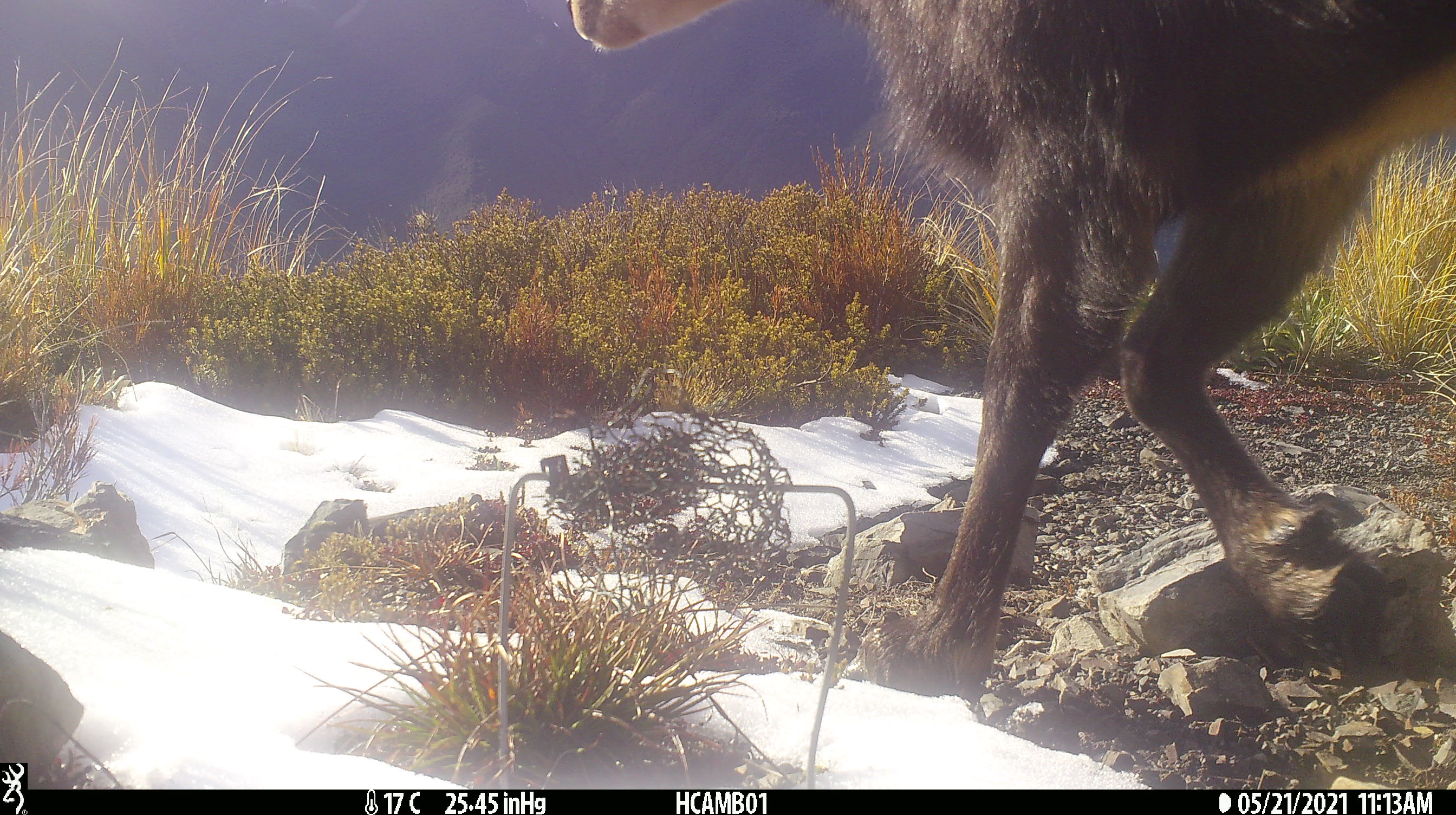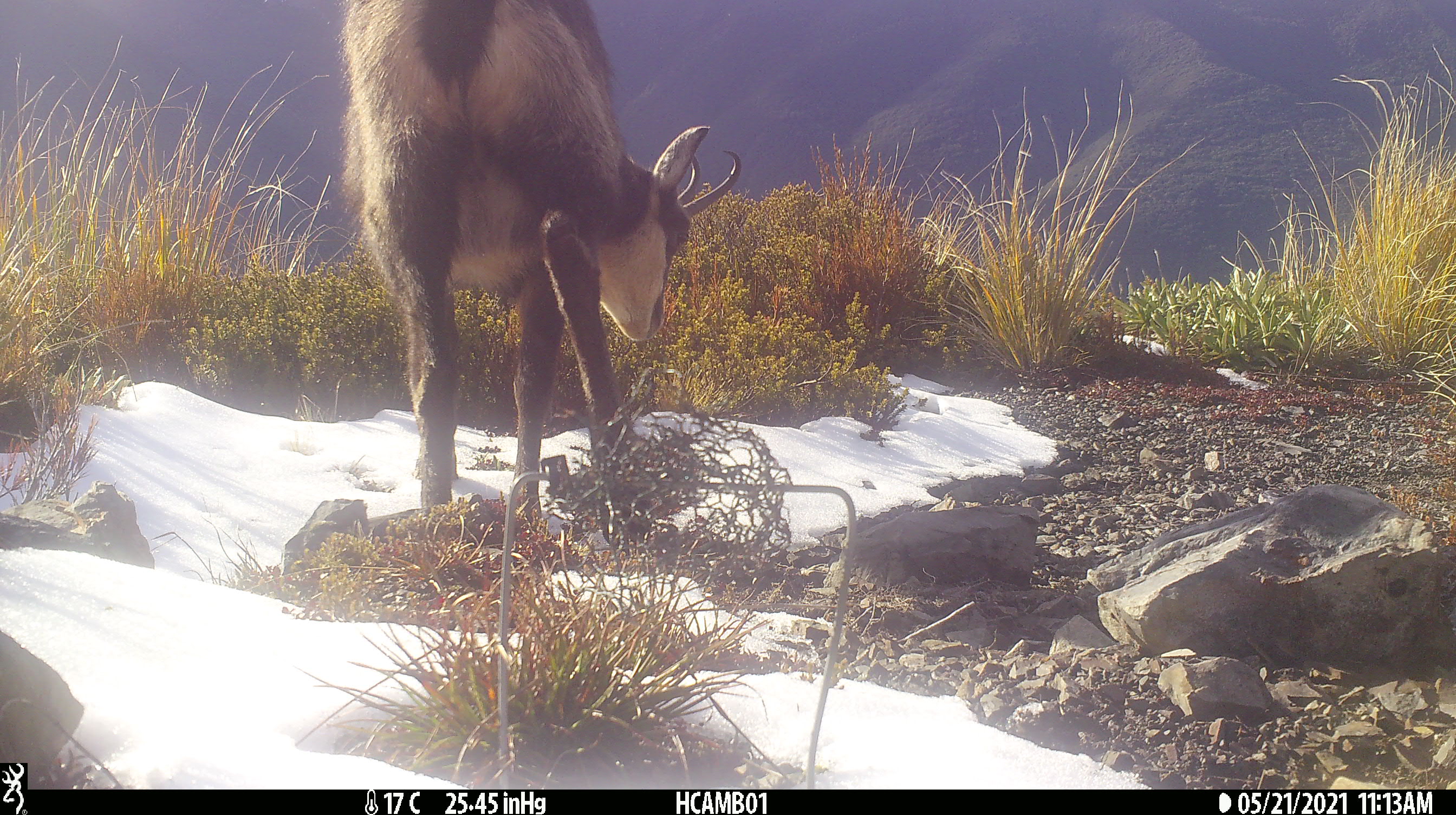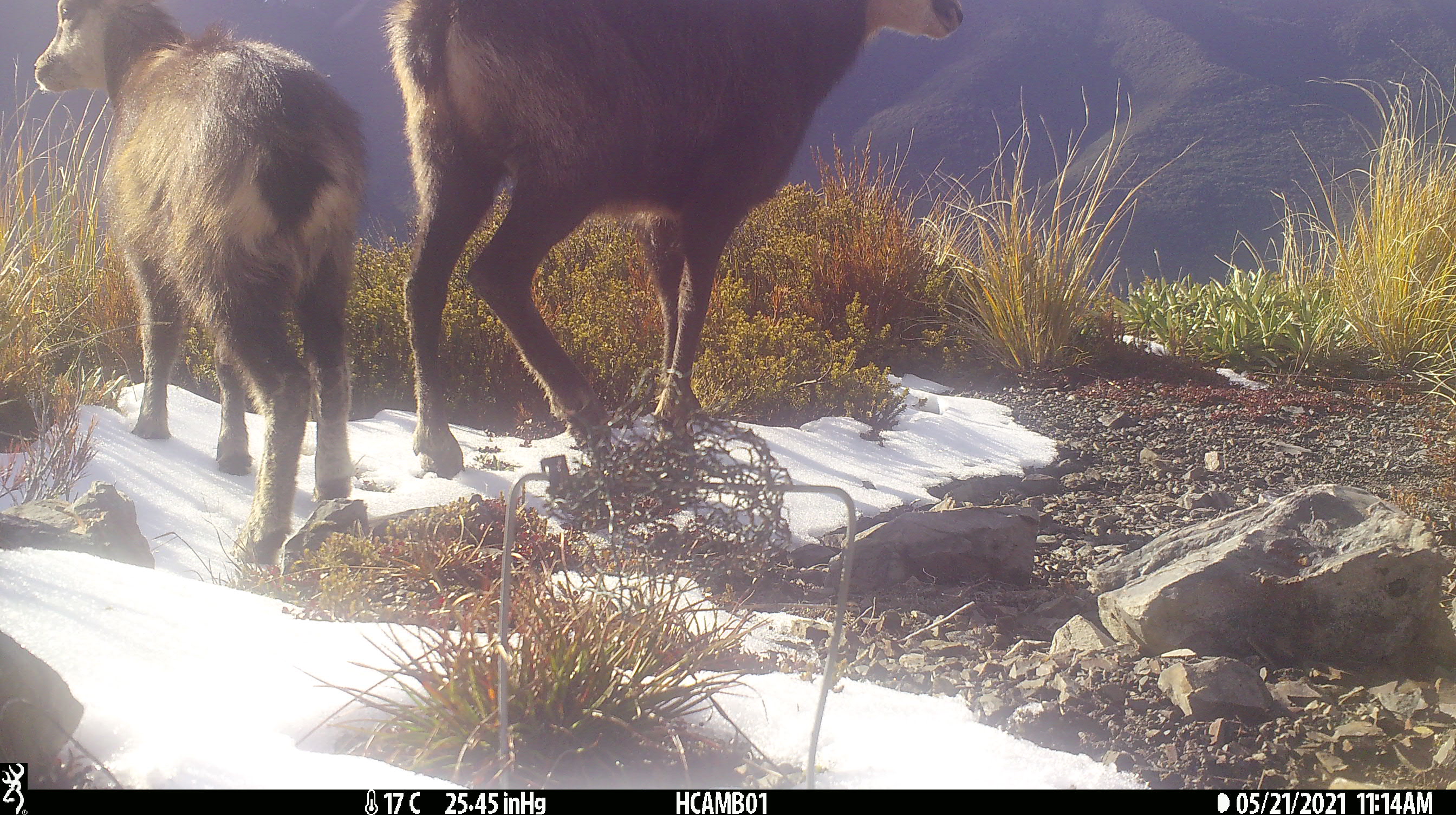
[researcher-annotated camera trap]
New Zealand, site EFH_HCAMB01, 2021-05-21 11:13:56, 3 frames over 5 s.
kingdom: Animalia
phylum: Chordata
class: Mammalia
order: Artiodactyla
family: Bovidae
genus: Rupicapra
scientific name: Rupicapra rupicapra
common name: alpine chamois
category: chamois